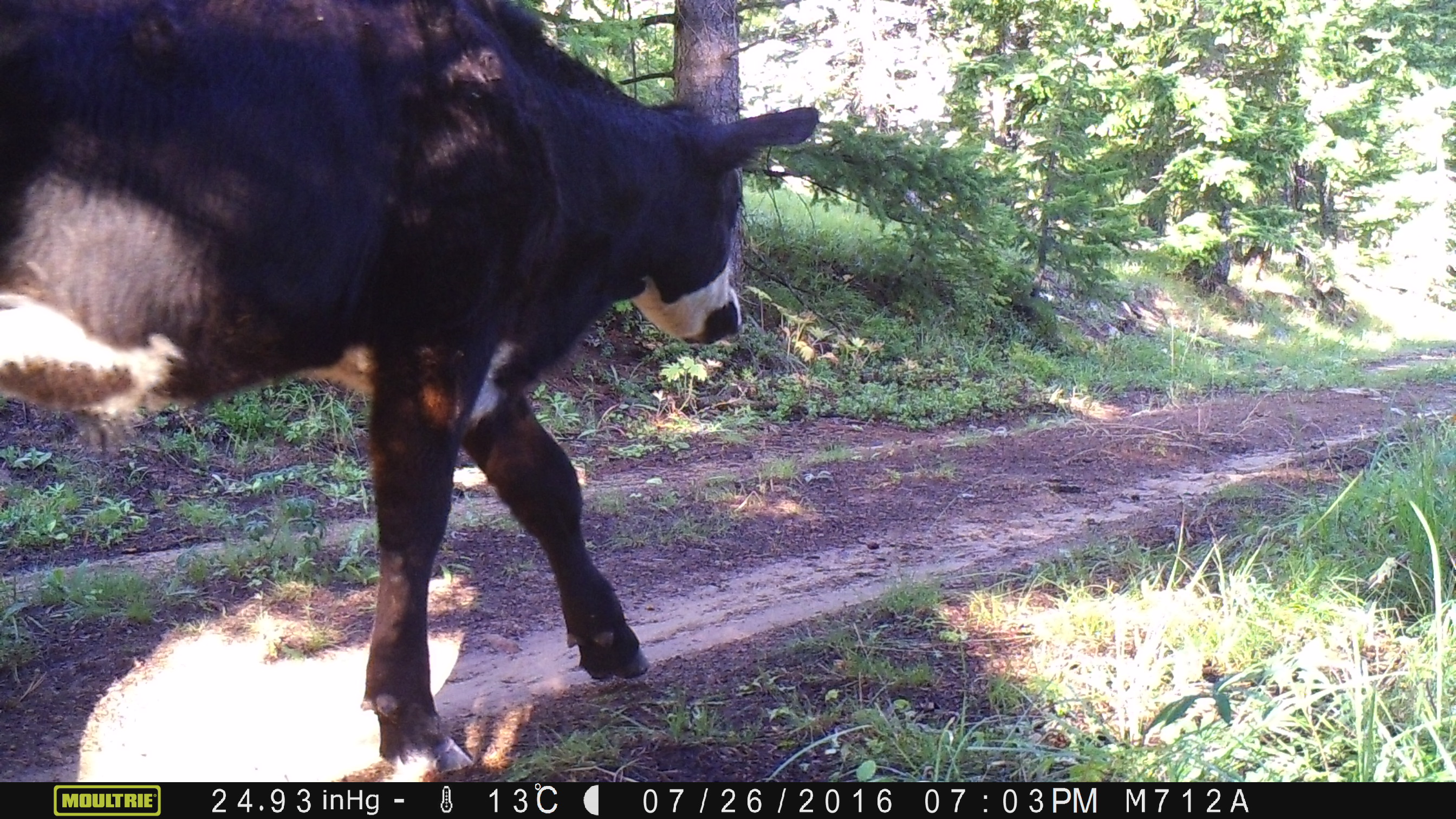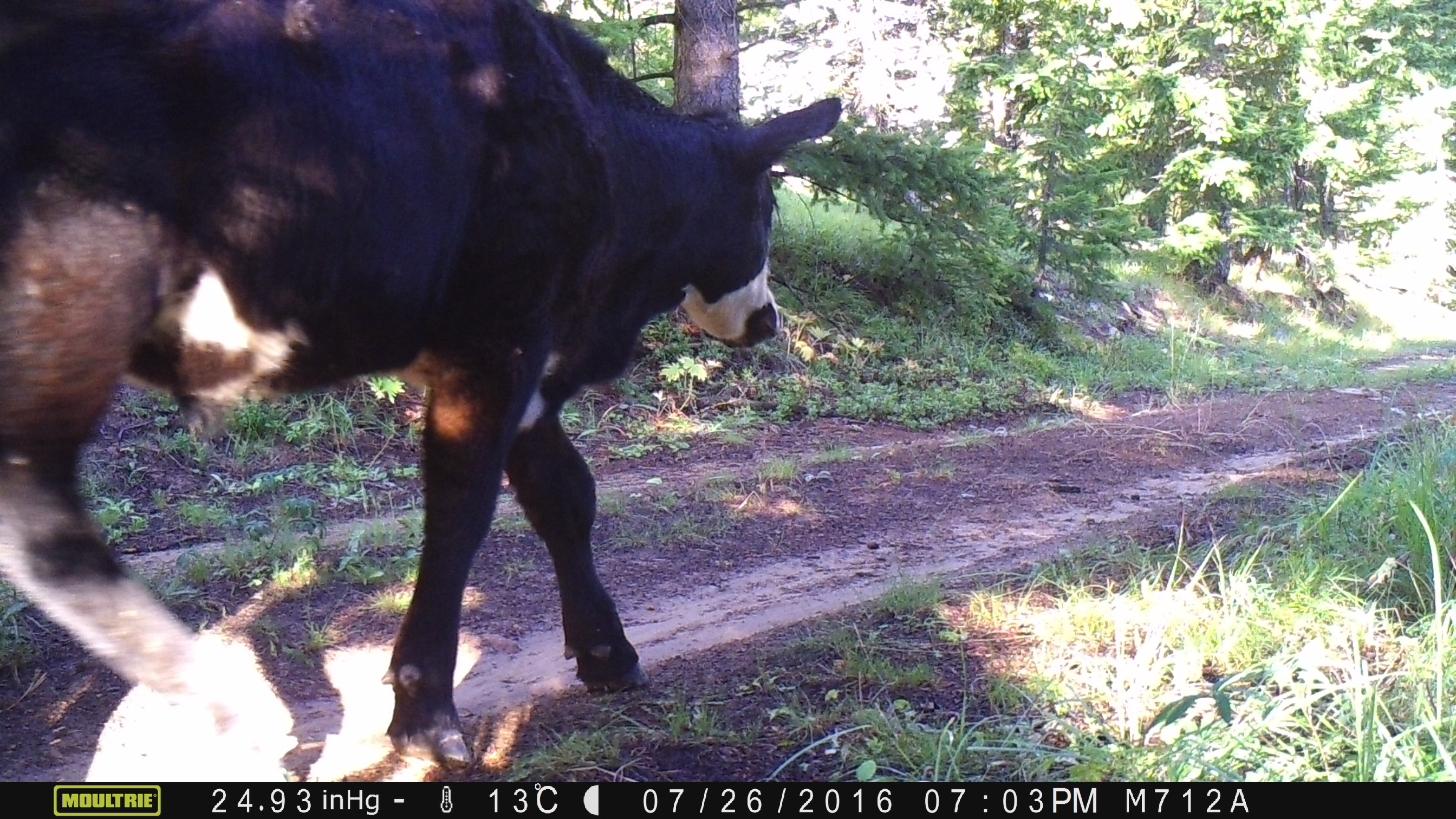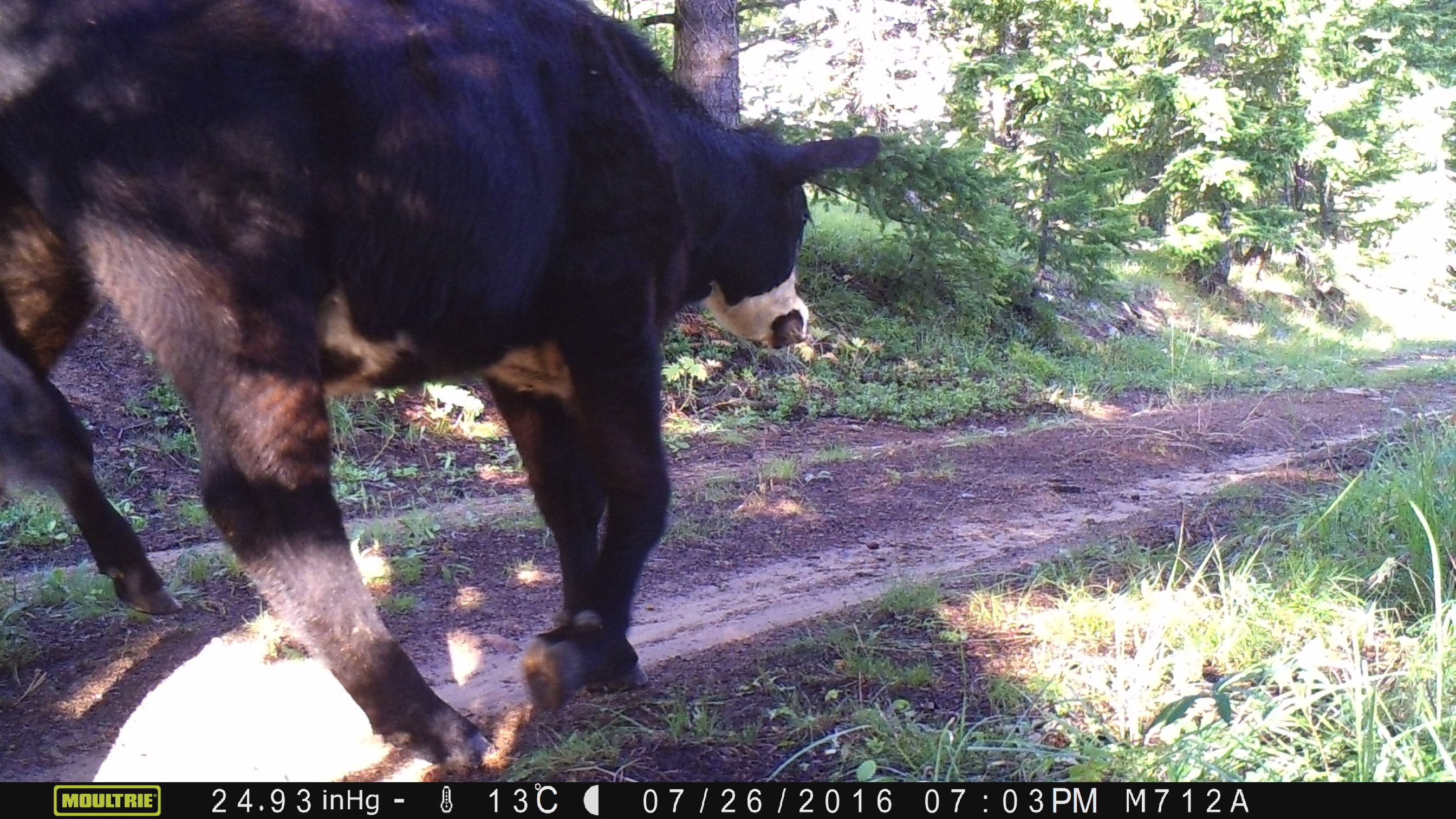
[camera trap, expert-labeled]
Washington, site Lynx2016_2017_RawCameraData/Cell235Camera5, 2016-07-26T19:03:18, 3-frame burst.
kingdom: Animalia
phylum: Chordata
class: Mammalia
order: Artiodactyla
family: Bovidae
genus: Bos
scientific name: Bos taurus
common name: domestic cattle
Domestic cattle (Bos taurus). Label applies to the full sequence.